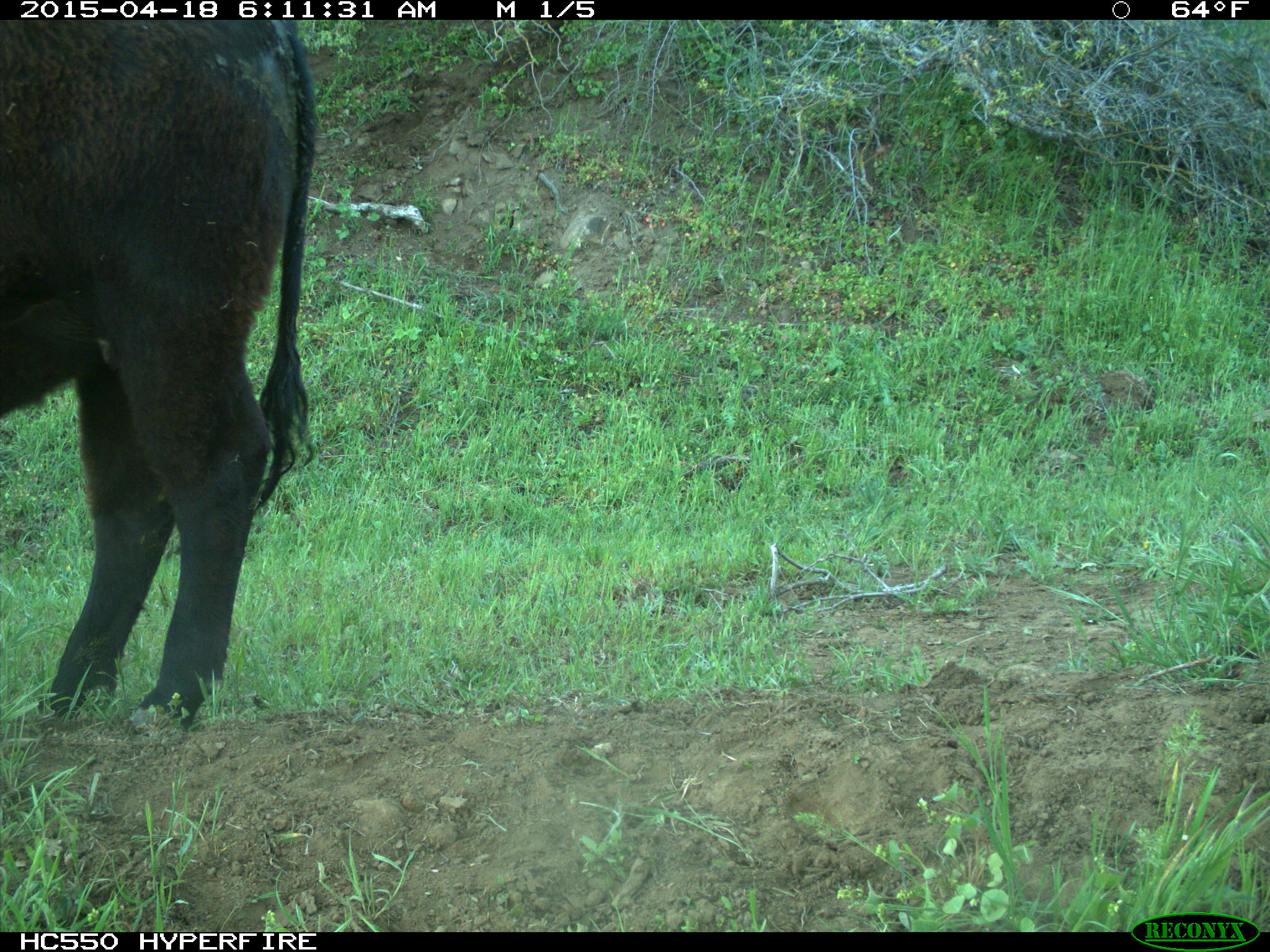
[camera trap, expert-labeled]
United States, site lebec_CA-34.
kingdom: Animalia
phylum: Chordata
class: Mammalia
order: Artiodactyla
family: Bovidae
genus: Bos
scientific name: Bos taurus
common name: domestic cow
Bos taurus (domestic cow).